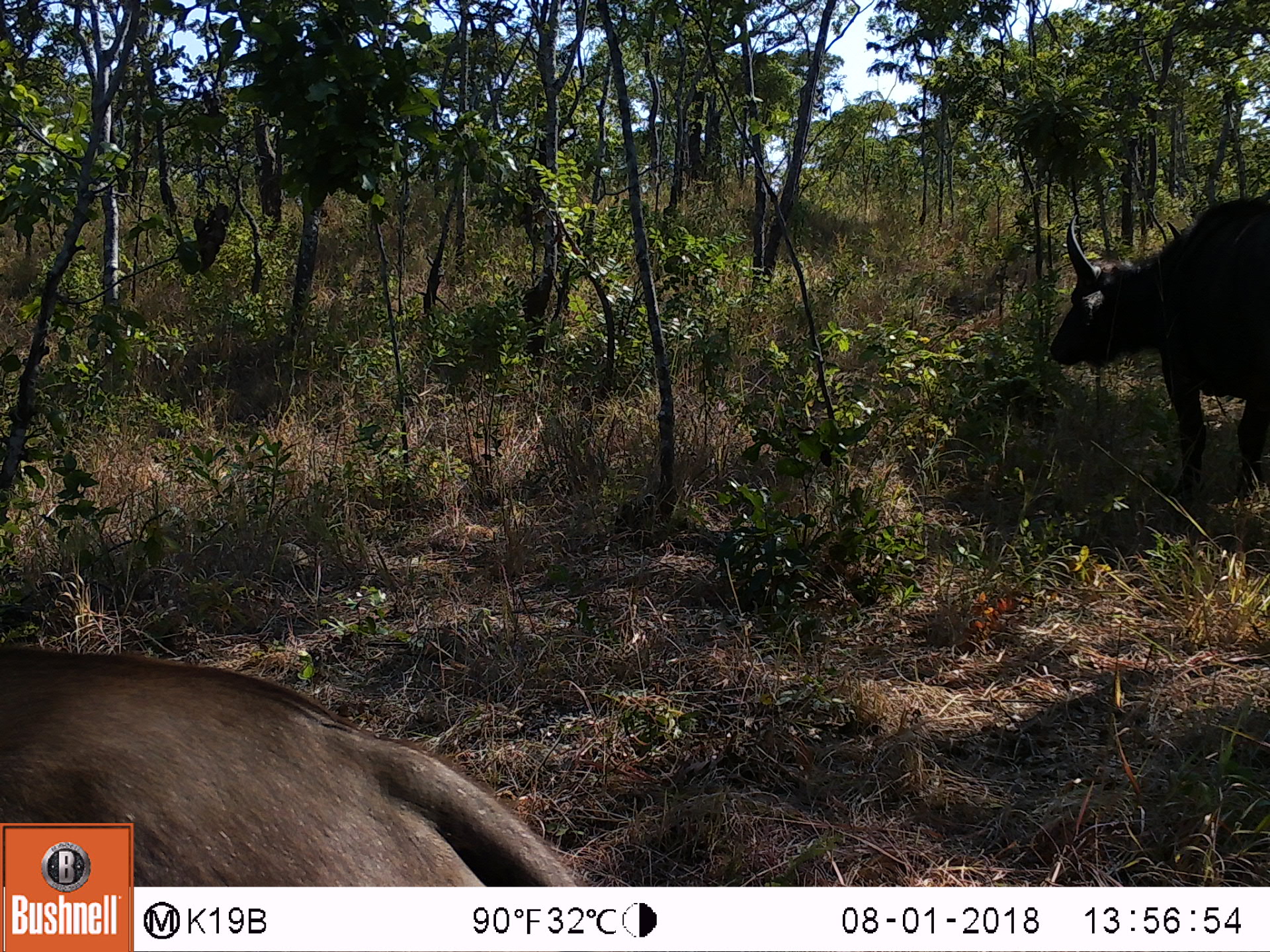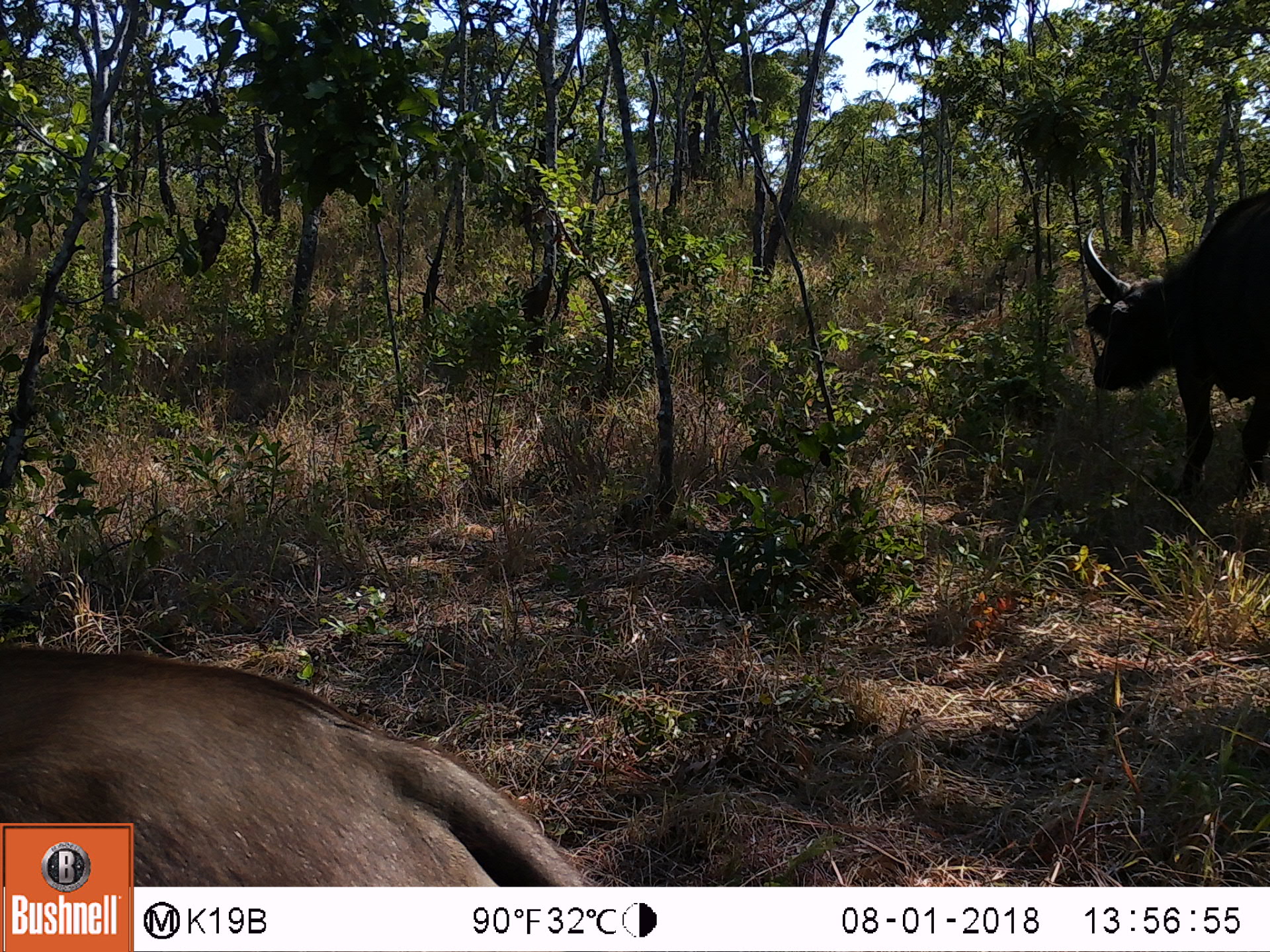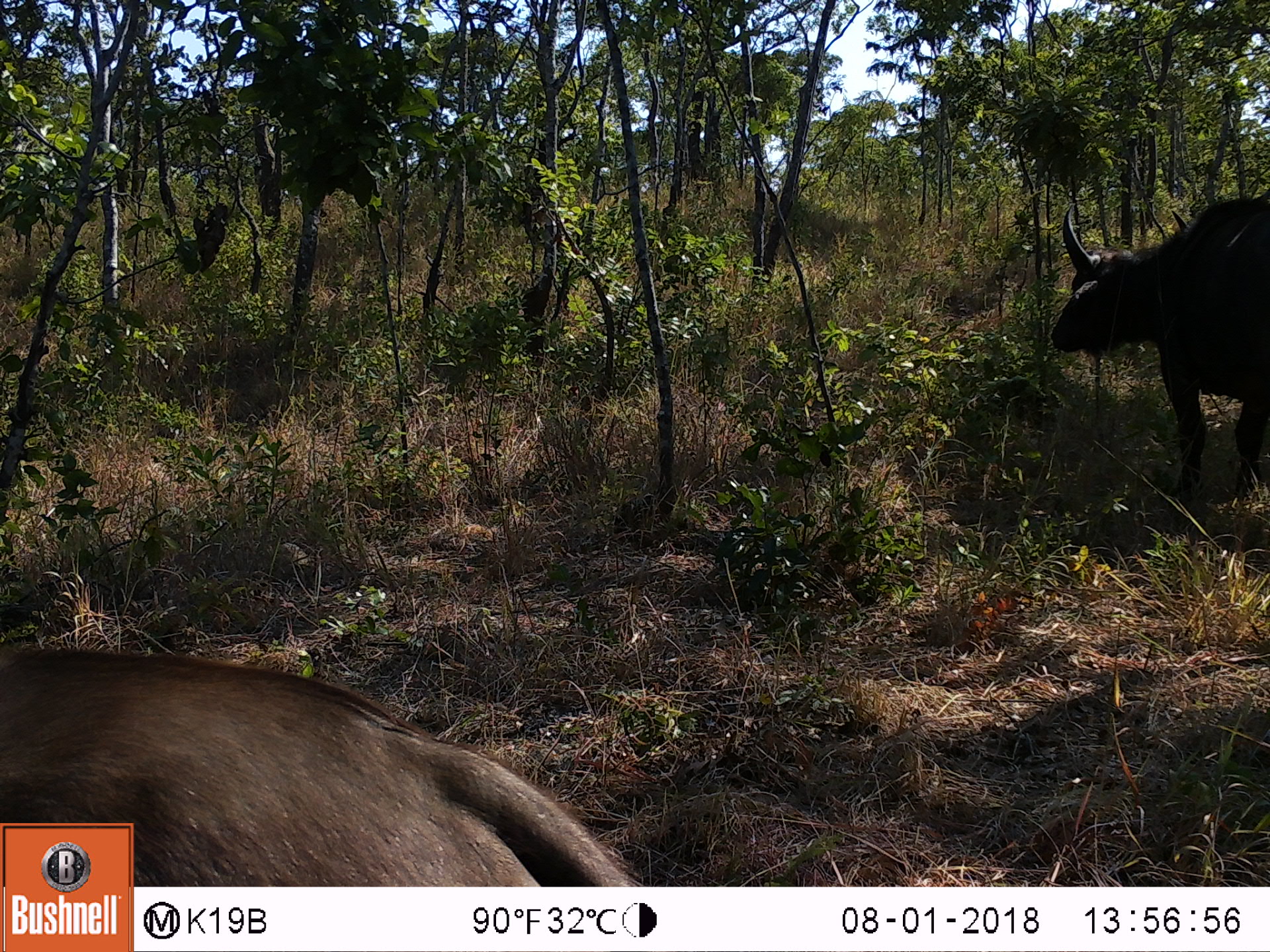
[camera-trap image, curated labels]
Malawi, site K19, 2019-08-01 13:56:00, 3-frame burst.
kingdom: Animalia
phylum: Chordata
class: Mammalia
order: Artiodactyla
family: Bovidae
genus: Syncerus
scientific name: Syncerus caffer caffer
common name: cape buffalo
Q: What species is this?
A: Cape buffalo (Syncerus caffer caffer).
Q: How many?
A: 2.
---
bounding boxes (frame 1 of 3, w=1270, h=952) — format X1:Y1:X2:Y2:
cape buffalo: 137:661:582:884; 1040:184:1268:502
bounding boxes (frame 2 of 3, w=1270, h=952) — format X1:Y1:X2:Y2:
cape buffalo: 135:653:592:884; 1074:184:1268:491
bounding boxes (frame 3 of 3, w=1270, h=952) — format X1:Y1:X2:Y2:
cape buffalo: 134:650:644:885; 1045:184:1268:487